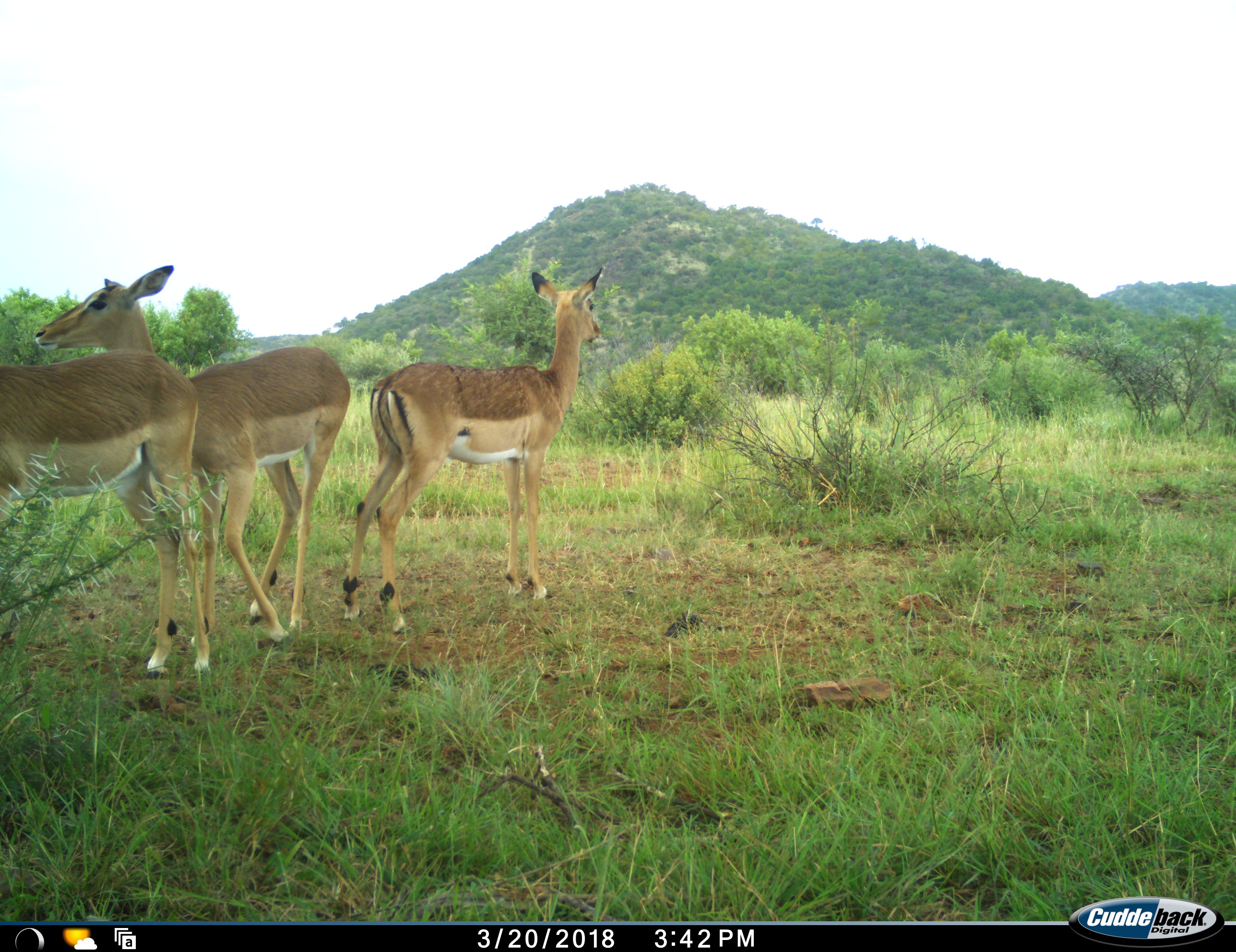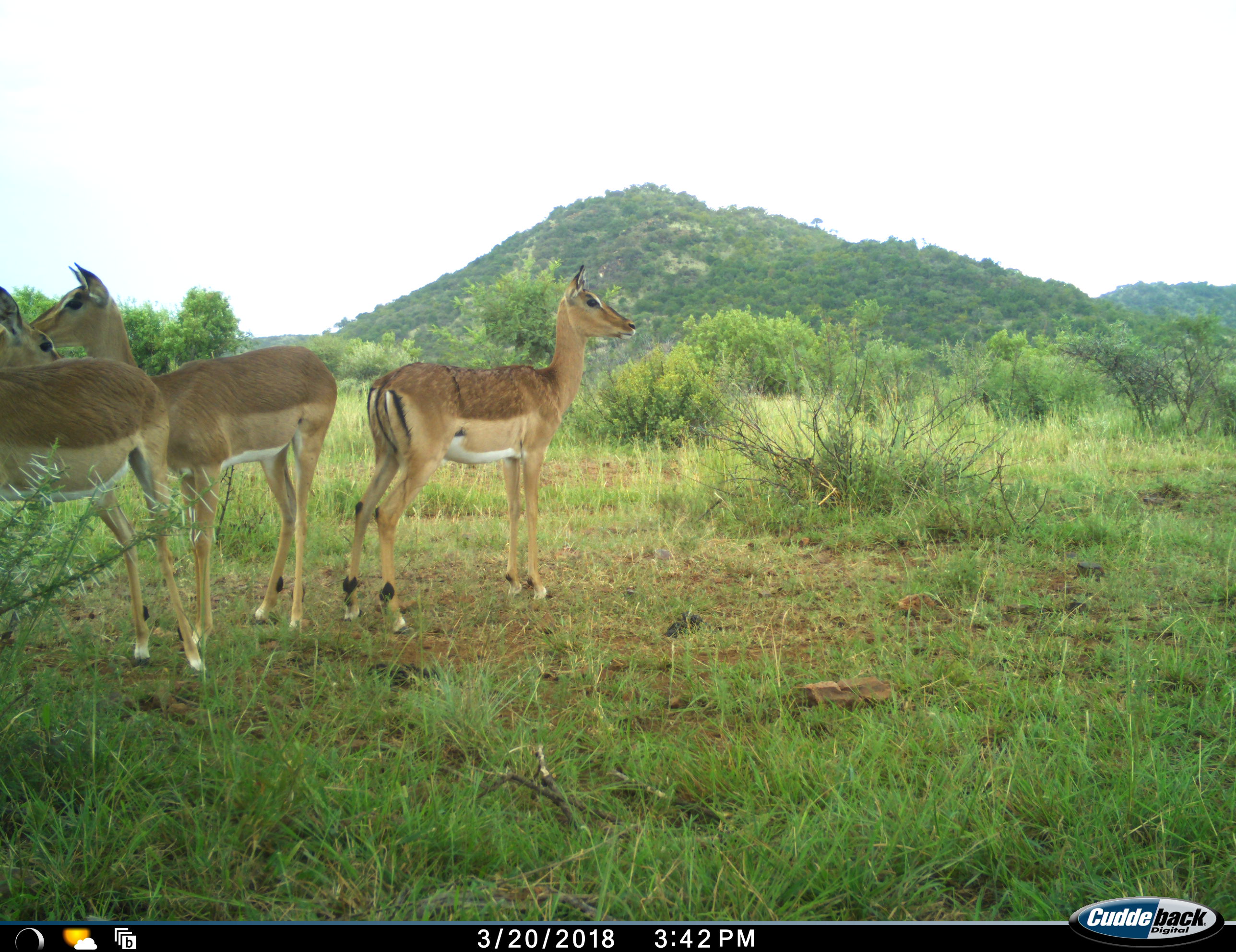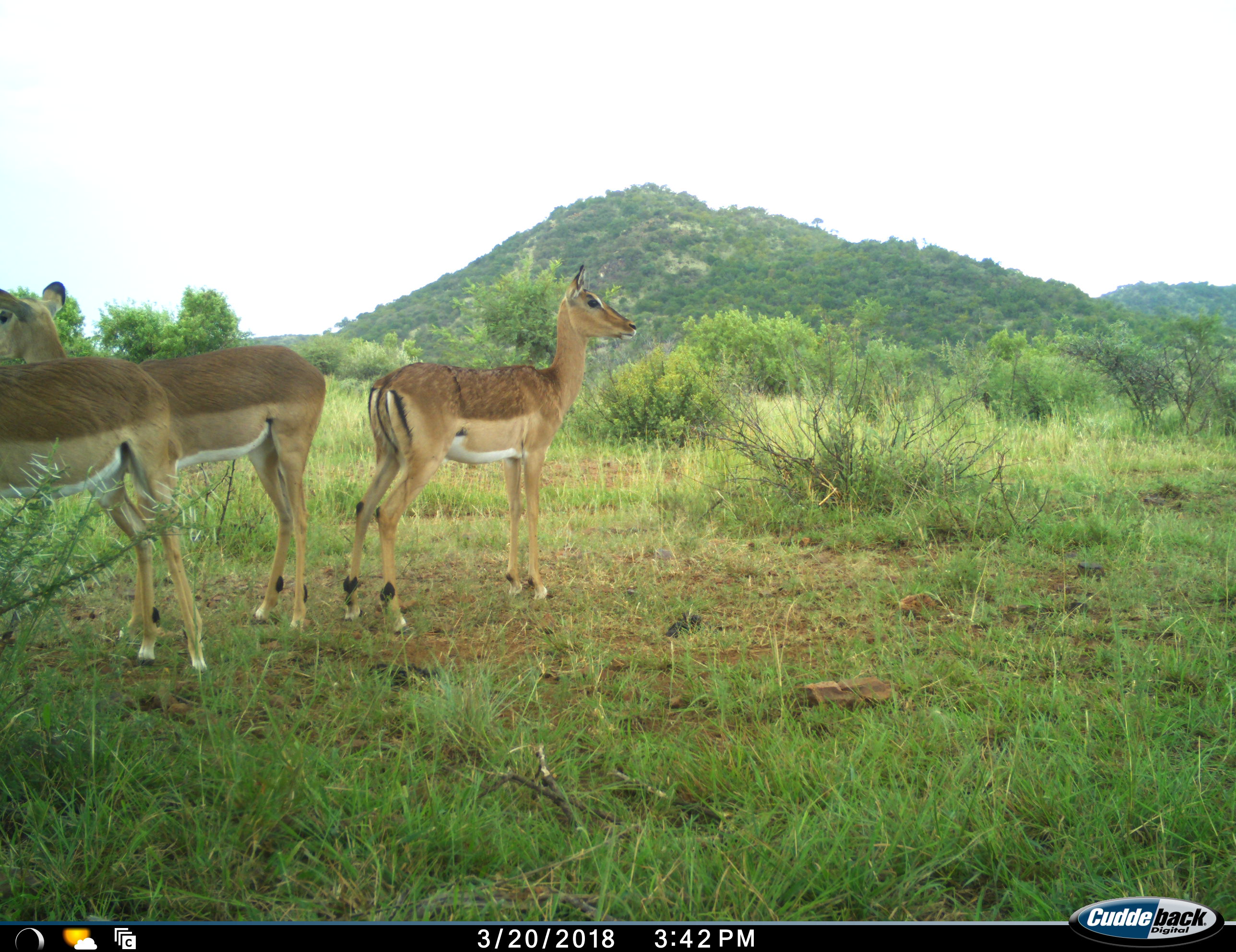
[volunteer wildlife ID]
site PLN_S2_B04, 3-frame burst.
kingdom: Animalia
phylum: Chordata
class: Mammalia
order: Artiodactyla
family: Bovidae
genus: Aepyceros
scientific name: Aepyceros melampus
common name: impala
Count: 3.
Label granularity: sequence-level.